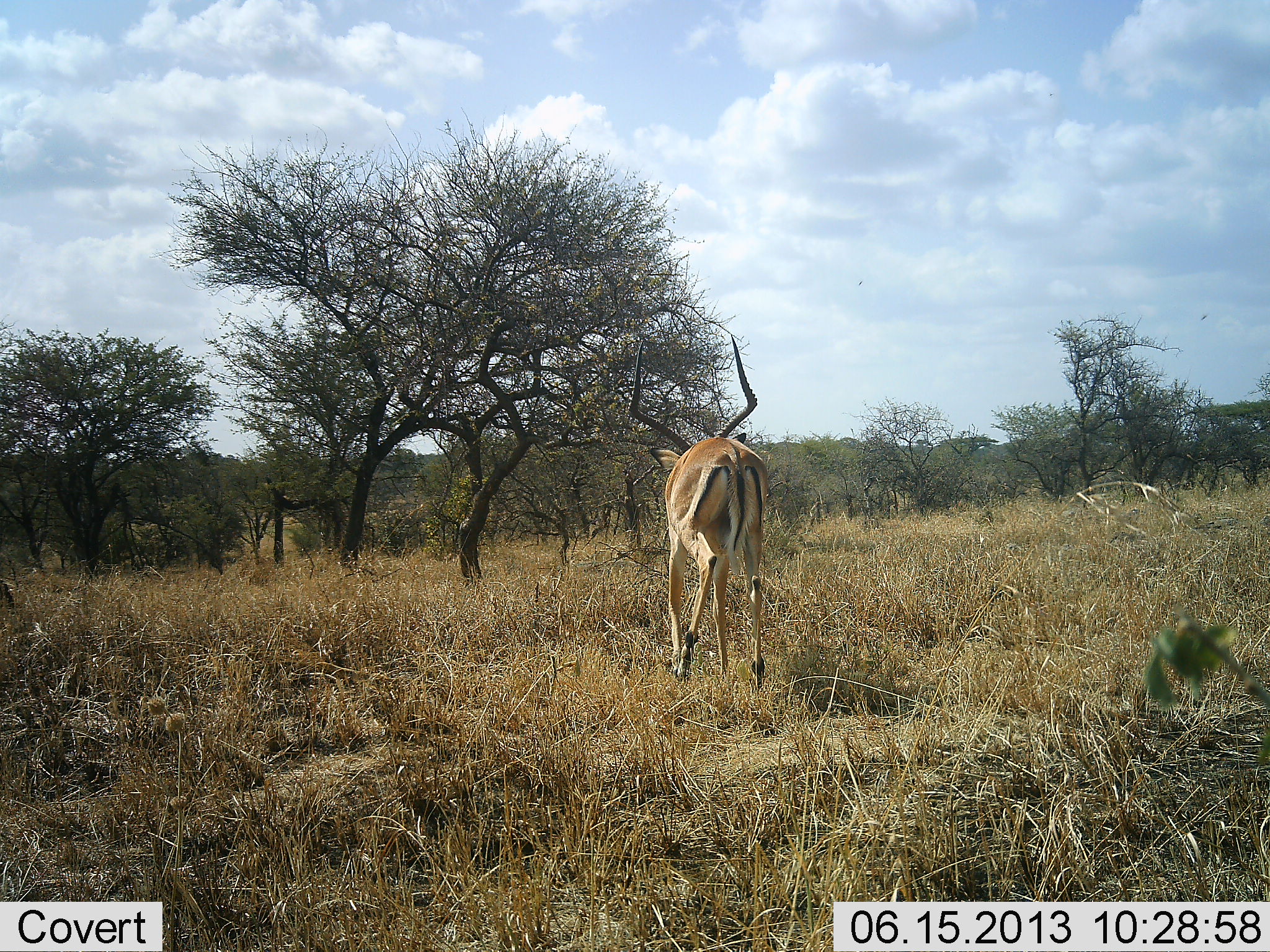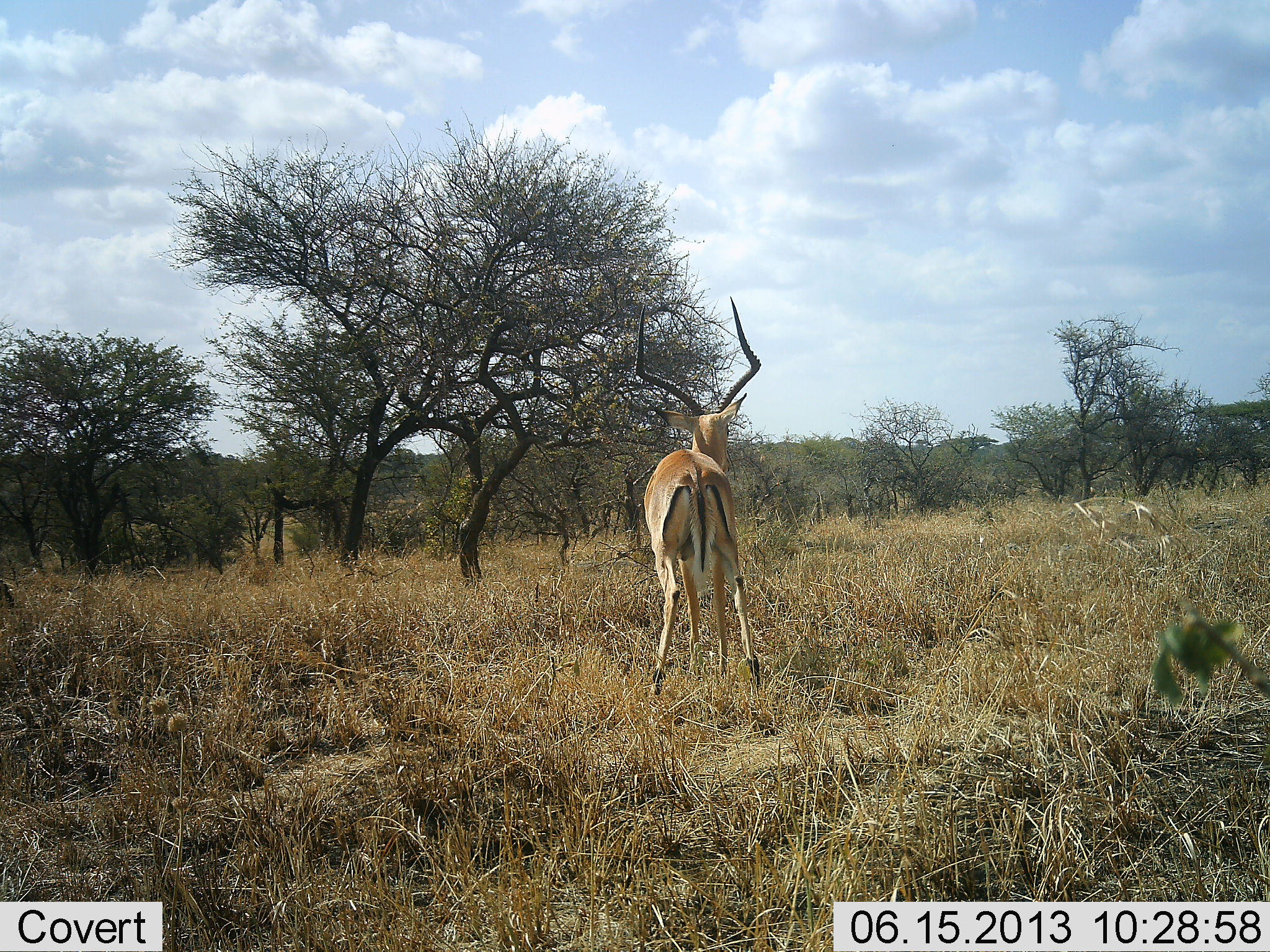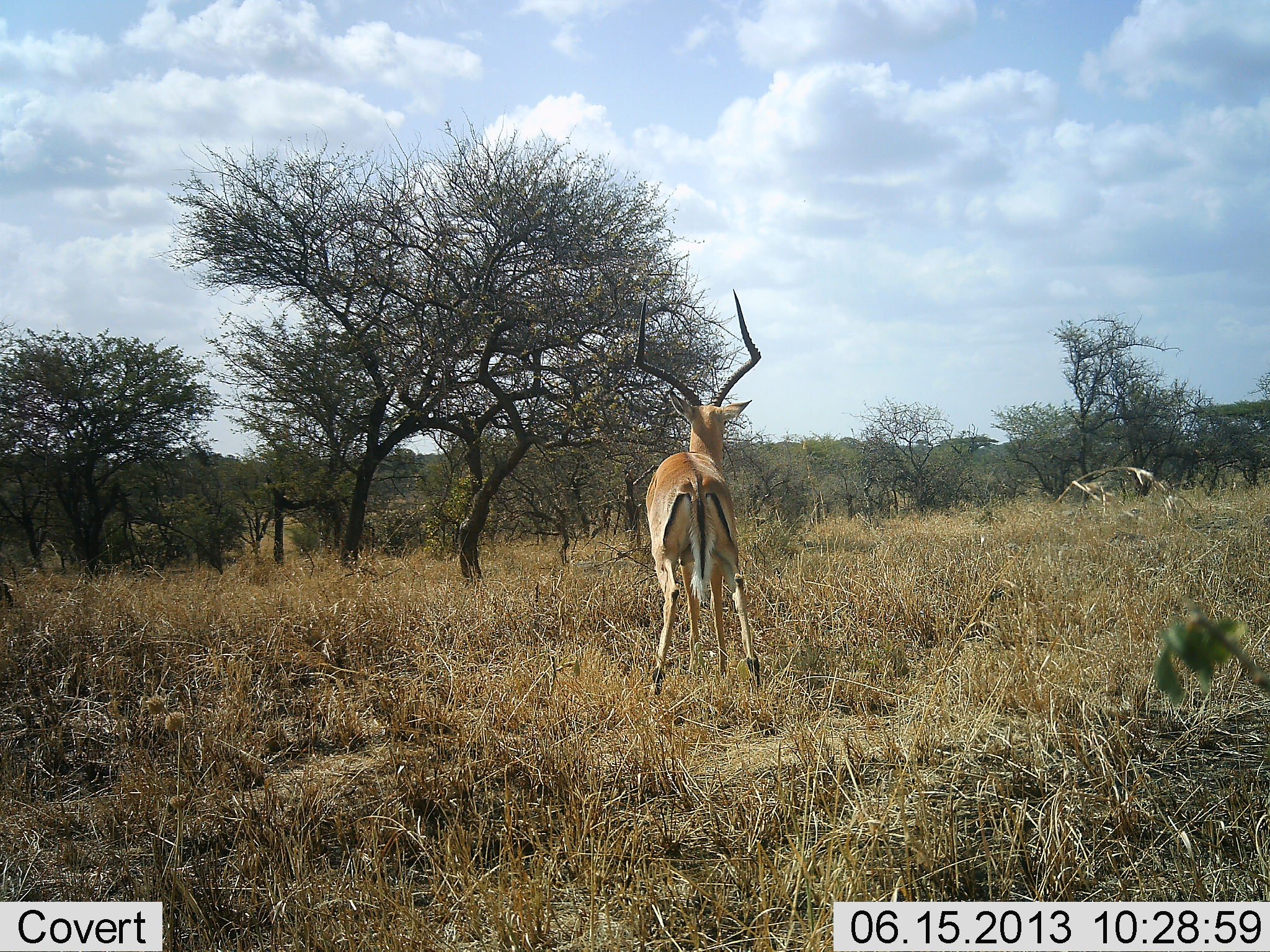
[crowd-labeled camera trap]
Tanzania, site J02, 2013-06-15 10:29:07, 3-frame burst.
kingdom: Animalia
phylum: Chordata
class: Mammalia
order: Artiodactyla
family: Bovidae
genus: Aepyceros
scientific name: Aepyceros melampus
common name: impala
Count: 1.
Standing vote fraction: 81%.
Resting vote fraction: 0%.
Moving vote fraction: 22%.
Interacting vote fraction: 0%.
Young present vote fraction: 0%.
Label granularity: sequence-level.